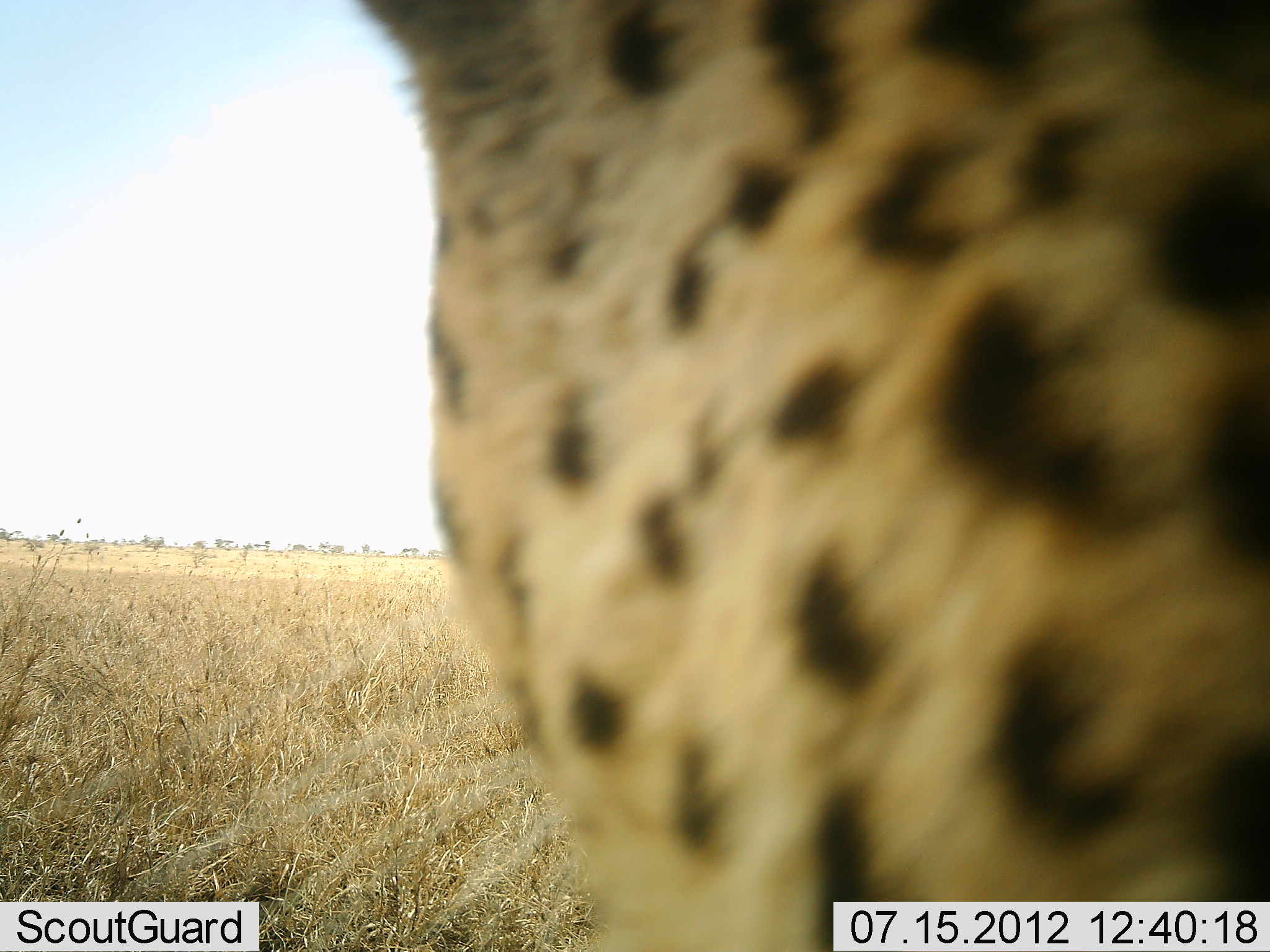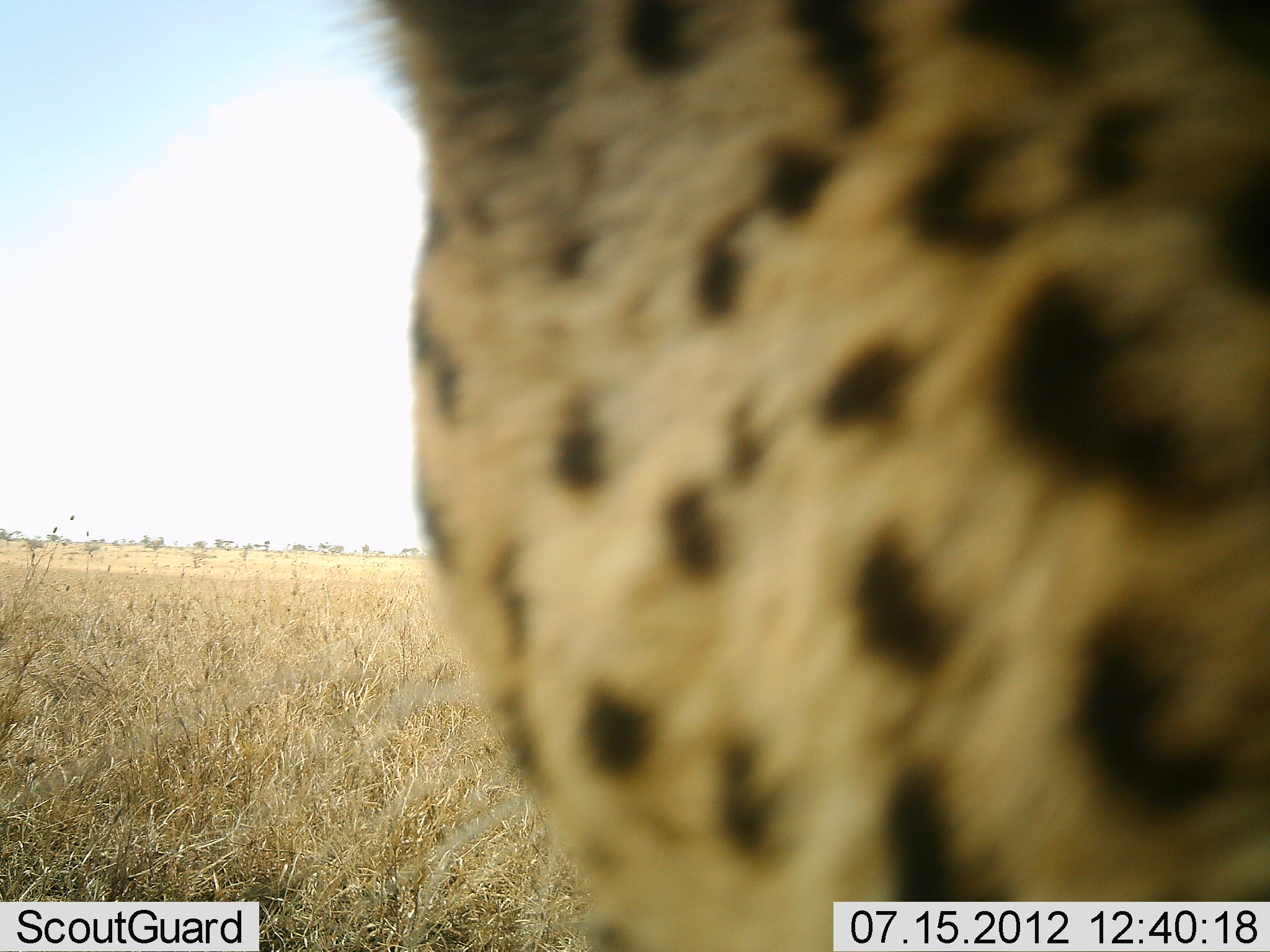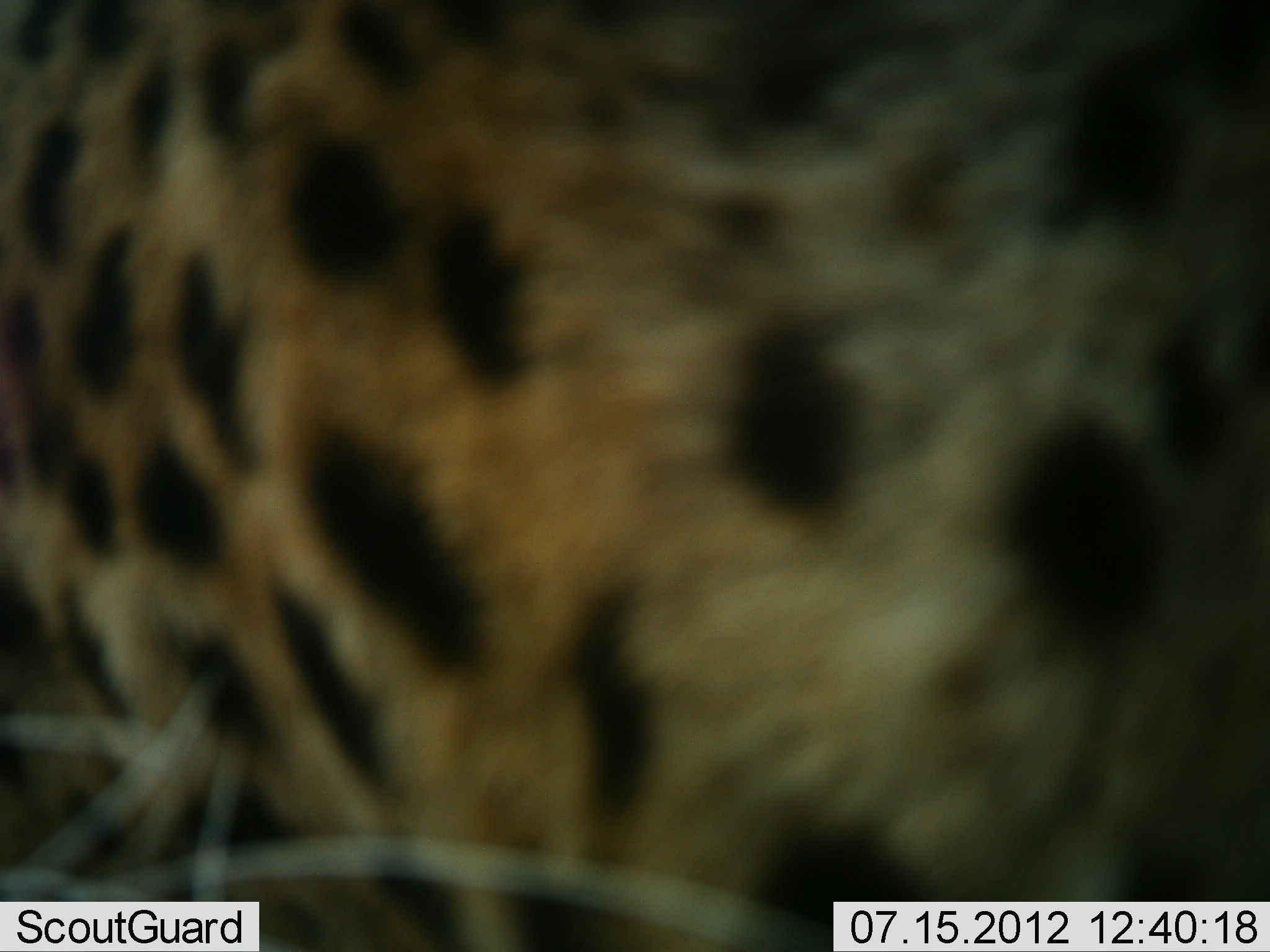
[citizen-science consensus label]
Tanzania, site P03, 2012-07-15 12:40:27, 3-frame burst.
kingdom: Animalia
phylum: Chordata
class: Mammalia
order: Carnivora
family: Felidae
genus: Acinonyx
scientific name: Acinonyx jubatus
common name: cheetah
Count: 1.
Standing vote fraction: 40%.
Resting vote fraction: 30%.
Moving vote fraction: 30%.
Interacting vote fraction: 0%.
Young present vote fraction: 0%.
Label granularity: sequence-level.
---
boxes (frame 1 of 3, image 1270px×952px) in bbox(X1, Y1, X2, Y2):
animal: bbox(355, 1, 1270, 952)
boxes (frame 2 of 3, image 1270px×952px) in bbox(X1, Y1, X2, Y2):
animal: bbox(351, 1, 1269, 952)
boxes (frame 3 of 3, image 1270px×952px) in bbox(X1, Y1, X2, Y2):
animal: bbox(2, 0, 1269, 951)